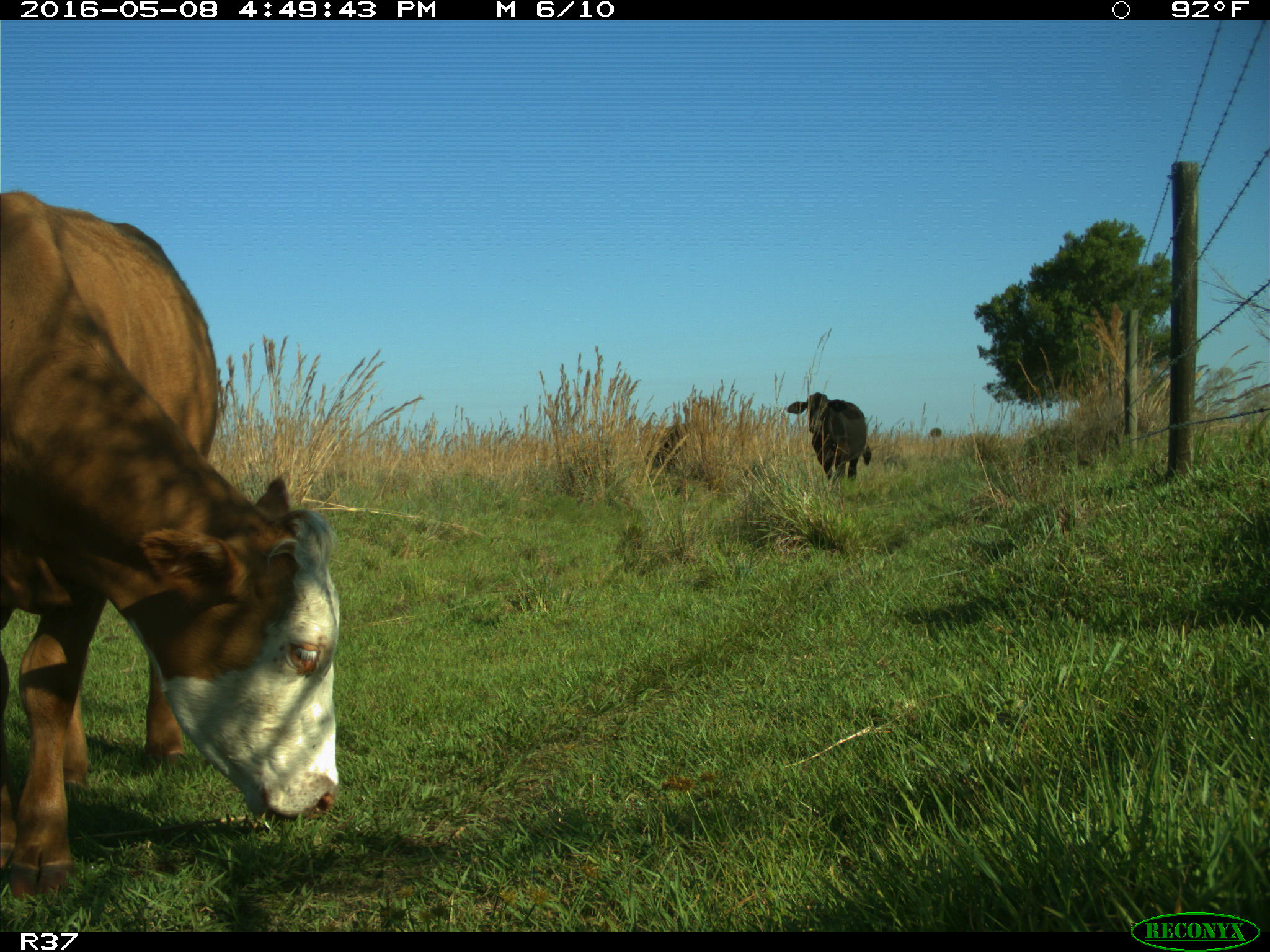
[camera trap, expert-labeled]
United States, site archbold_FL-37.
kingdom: Animalia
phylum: Chordata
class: Mammalia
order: Artiodactyla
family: Bovidae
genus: Bos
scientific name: Bos taurus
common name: domestic cow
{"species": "Bos taurus (domestic cow)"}